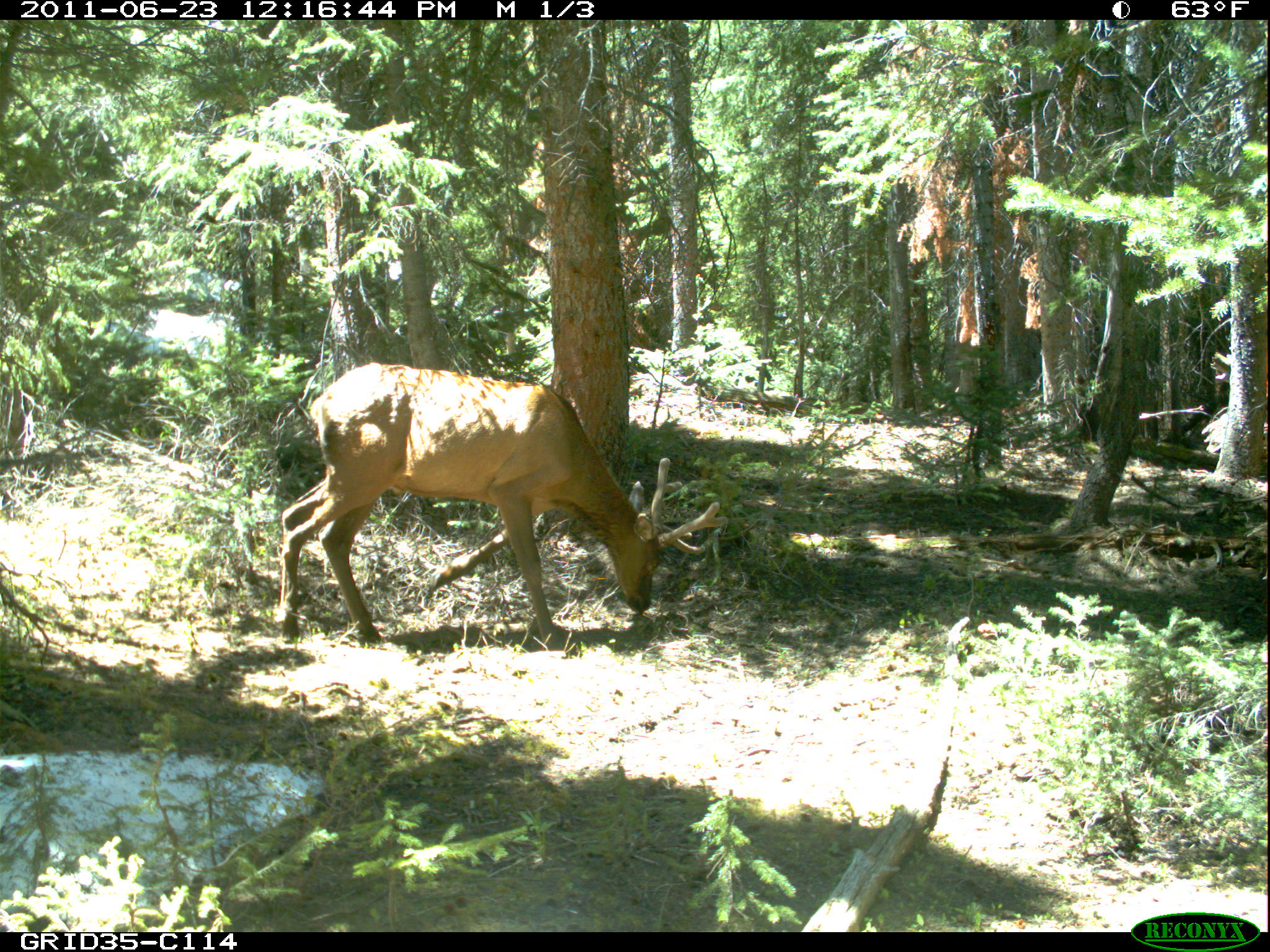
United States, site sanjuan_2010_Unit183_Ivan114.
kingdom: Animalia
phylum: Chordata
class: Mammalia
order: Artiodactyla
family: Cervidae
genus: Cervus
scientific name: Cervus elaphus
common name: red deer